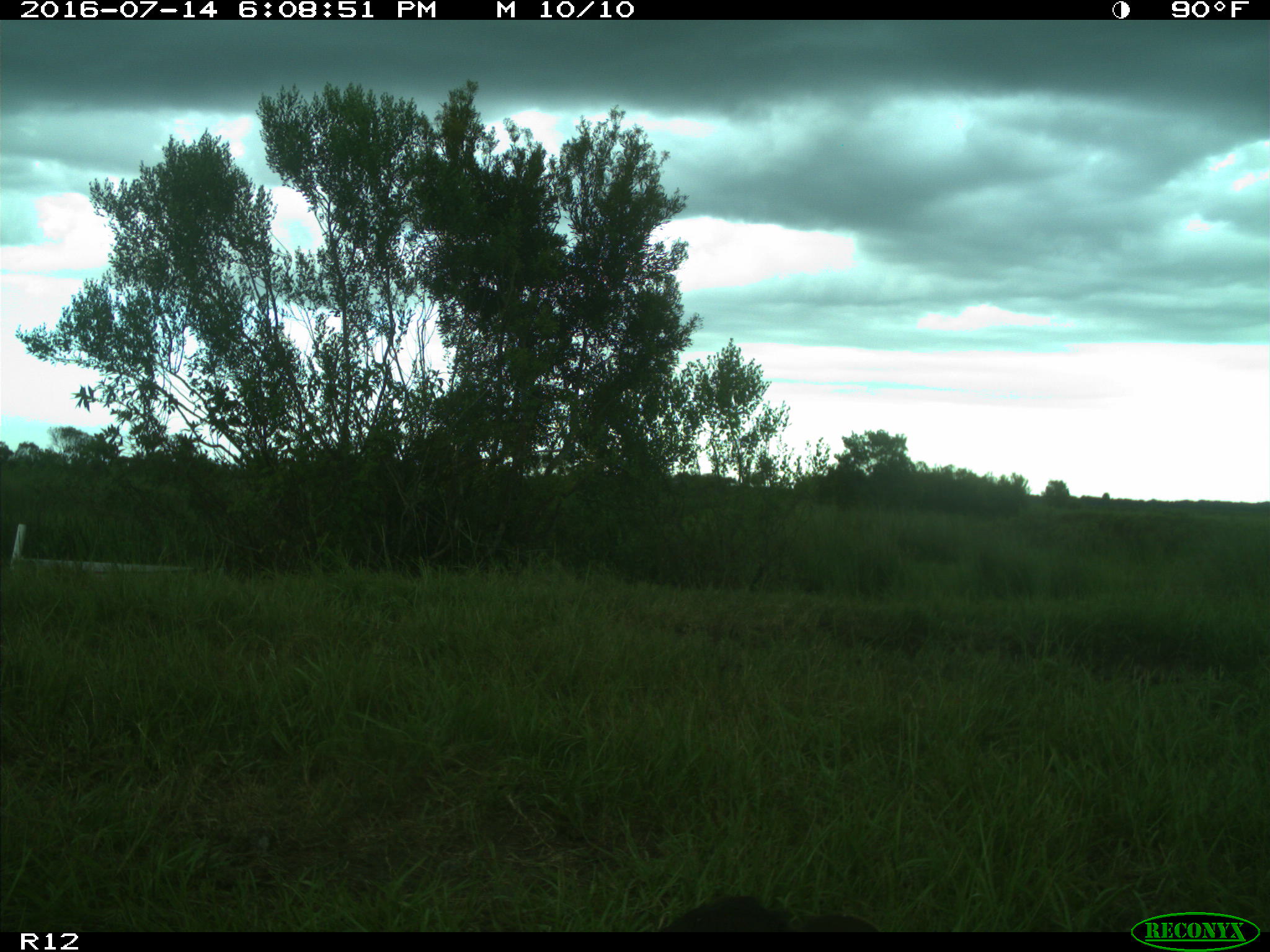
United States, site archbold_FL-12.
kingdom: Animalia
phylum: Chordata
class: Mammalia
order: Artiodactyla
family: Bovidae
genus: Bos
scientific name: Bos taurus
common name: domestic cow